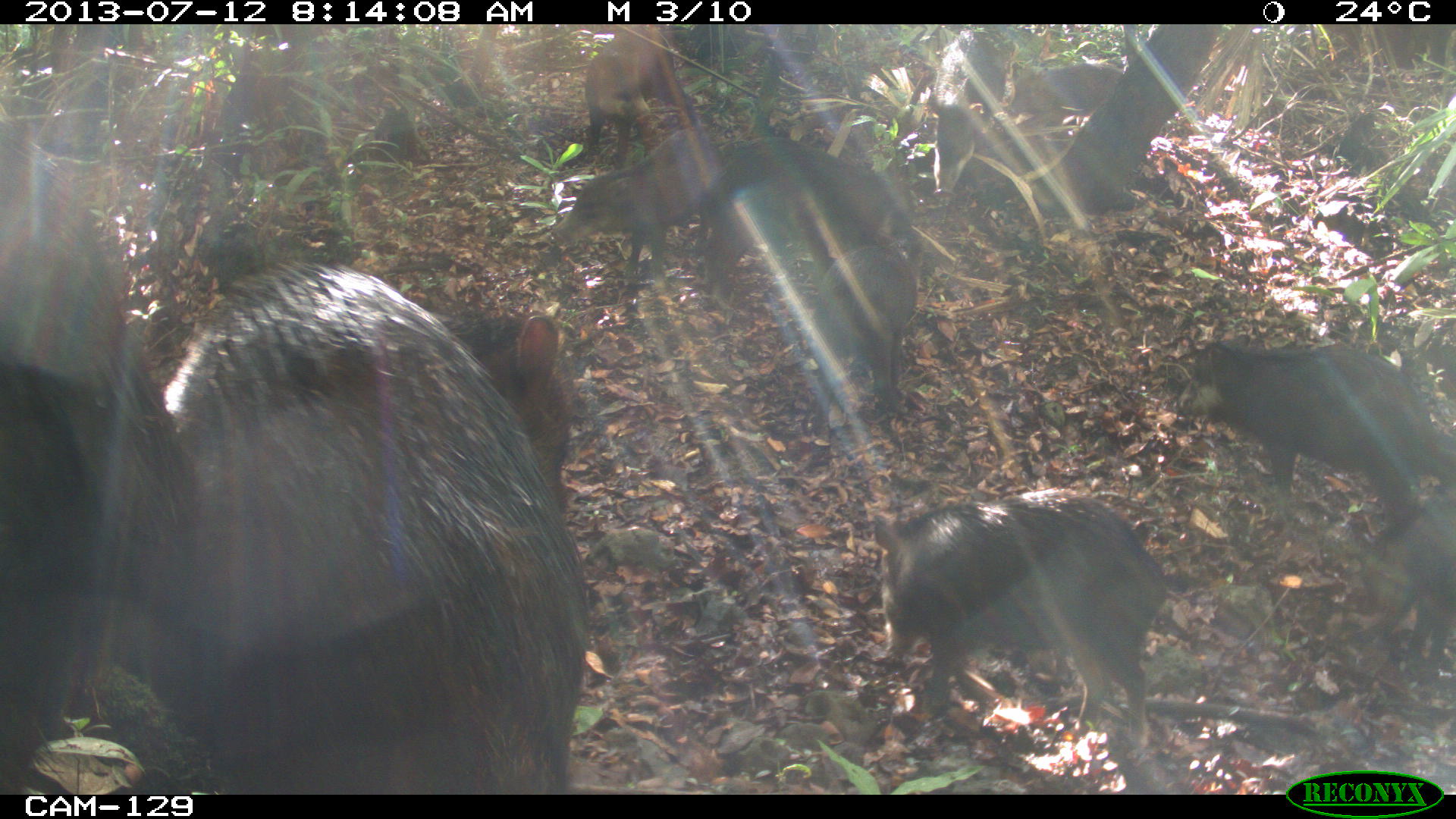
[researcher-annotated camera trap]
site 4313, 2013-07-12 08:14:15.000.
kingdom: Animalia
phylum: Chordata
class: Mammalia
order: Artiodactyla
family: Tayassuidae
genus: Tayassu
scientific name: Tayassu pecari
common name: white-lipped peccary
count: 20